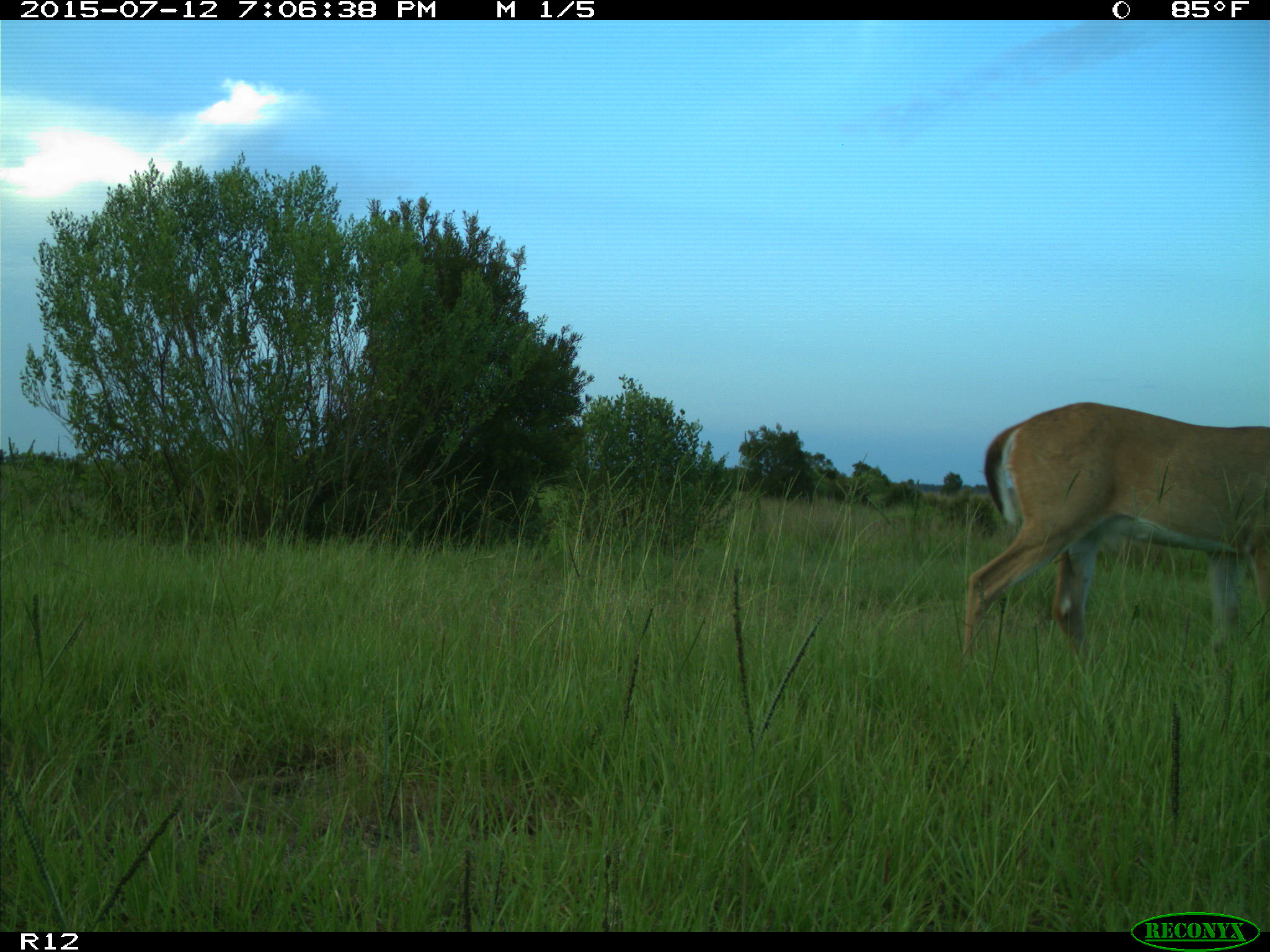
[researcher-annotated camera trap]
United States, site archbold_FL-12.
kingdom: Animalia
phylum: Chordata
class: Mammalia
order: Artiodactyla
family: Cervidae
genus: Odocoileus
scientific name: Odocoileus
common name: deer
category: unidentified deer